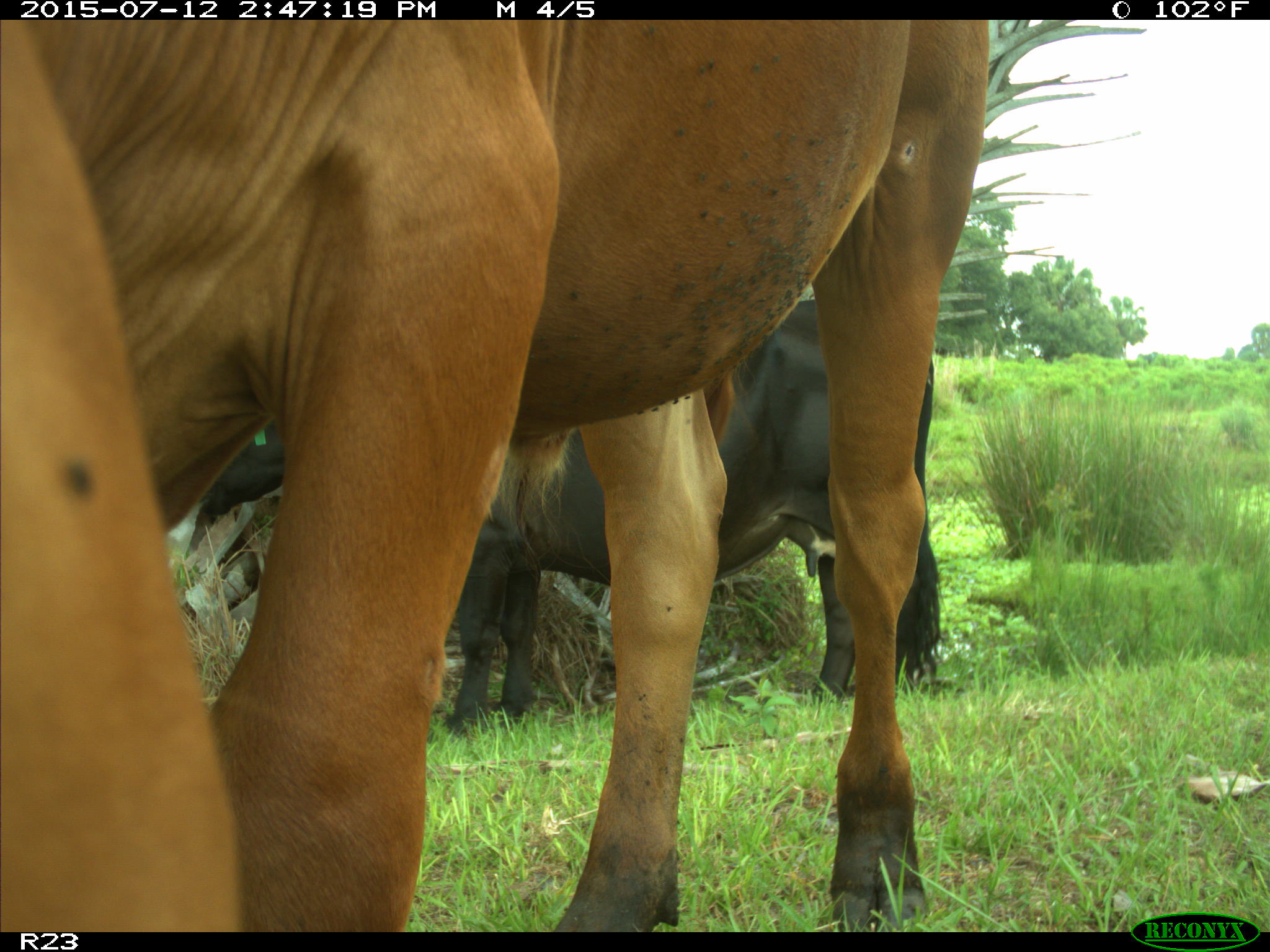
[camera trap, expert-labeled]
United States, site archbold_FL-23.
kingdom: Animalia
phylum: Chordata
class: Mammalia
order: Artiodactyla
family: Bovidae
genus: Bos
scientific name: Bos taurus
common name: domestic cow